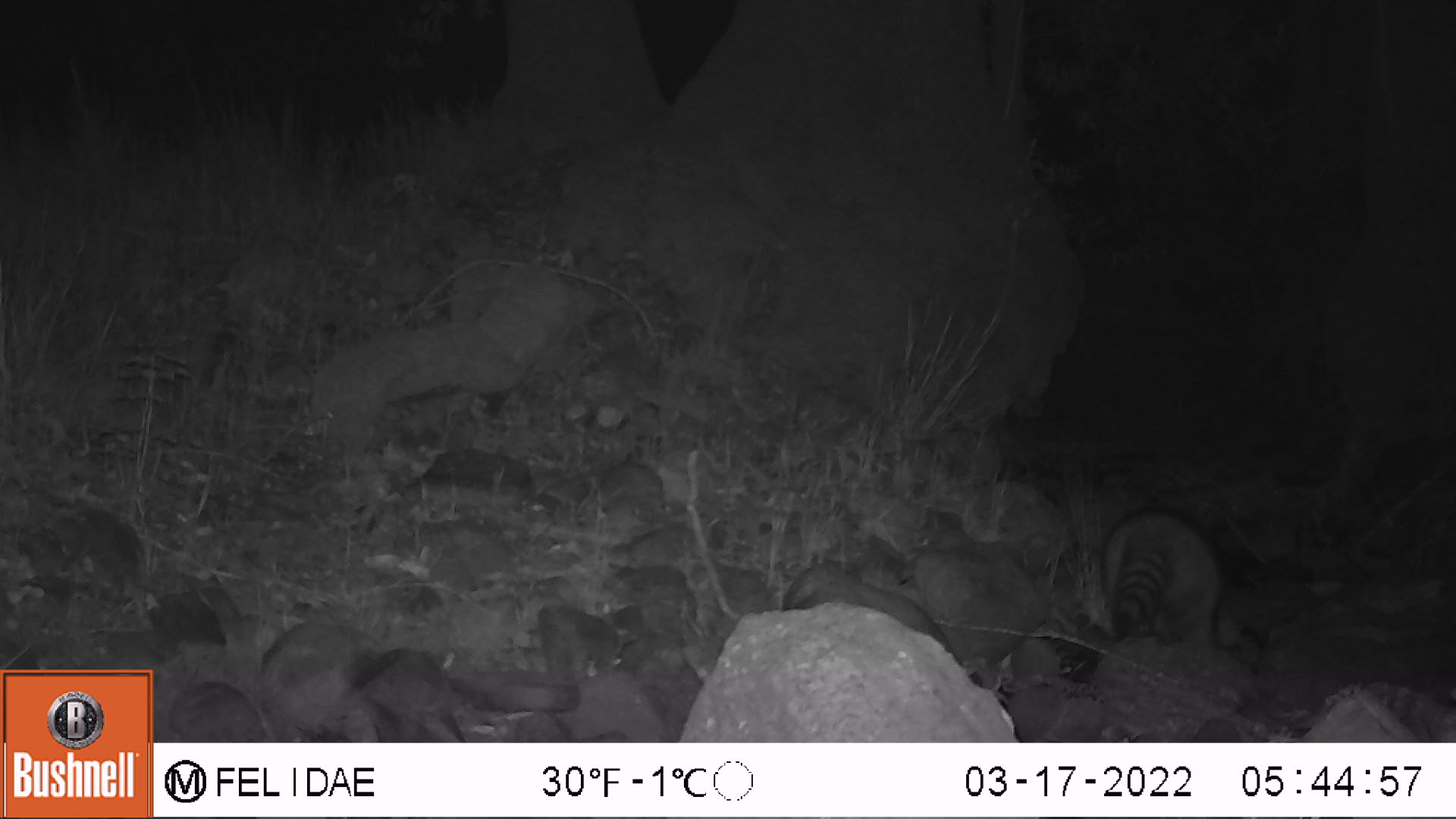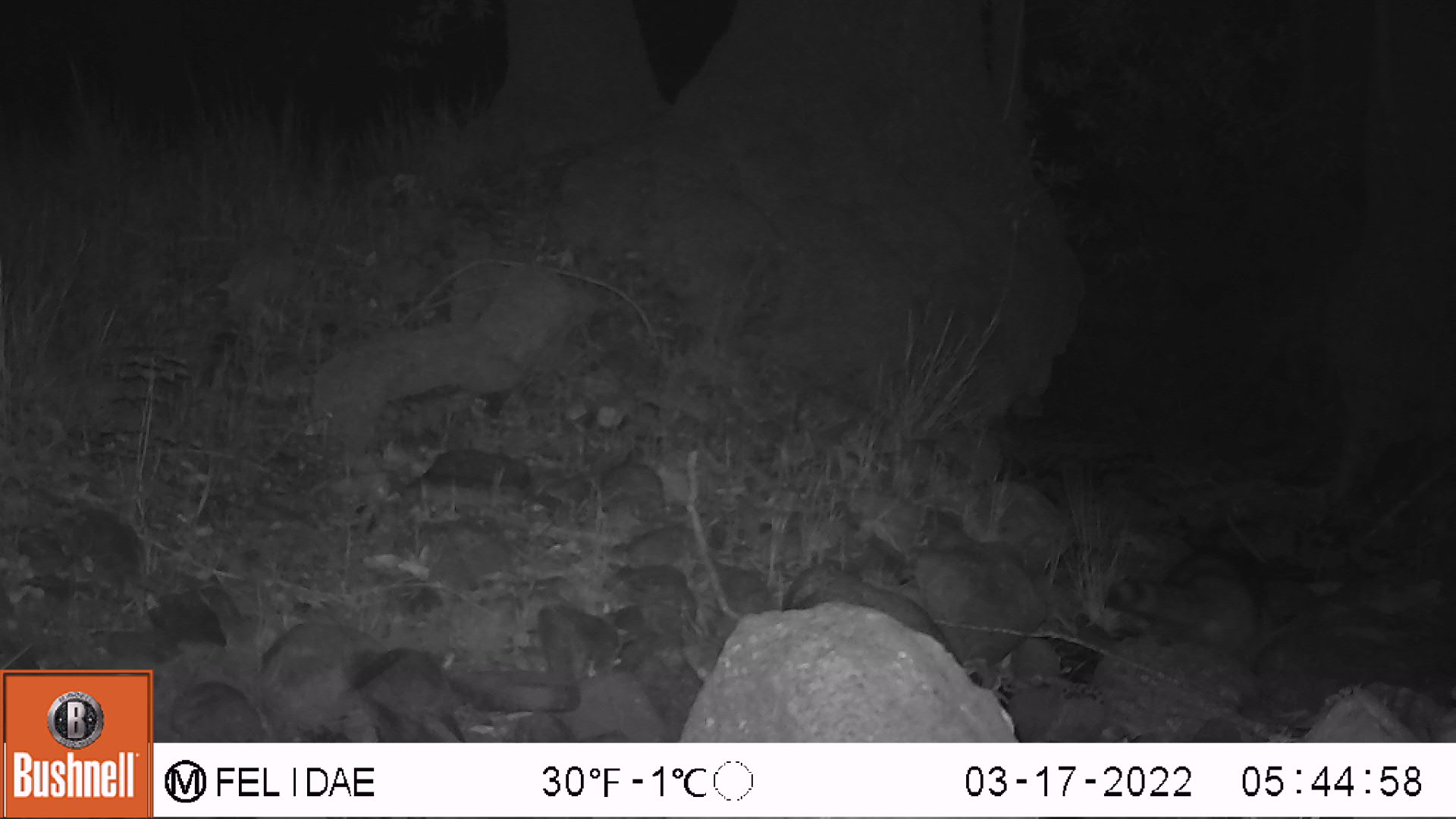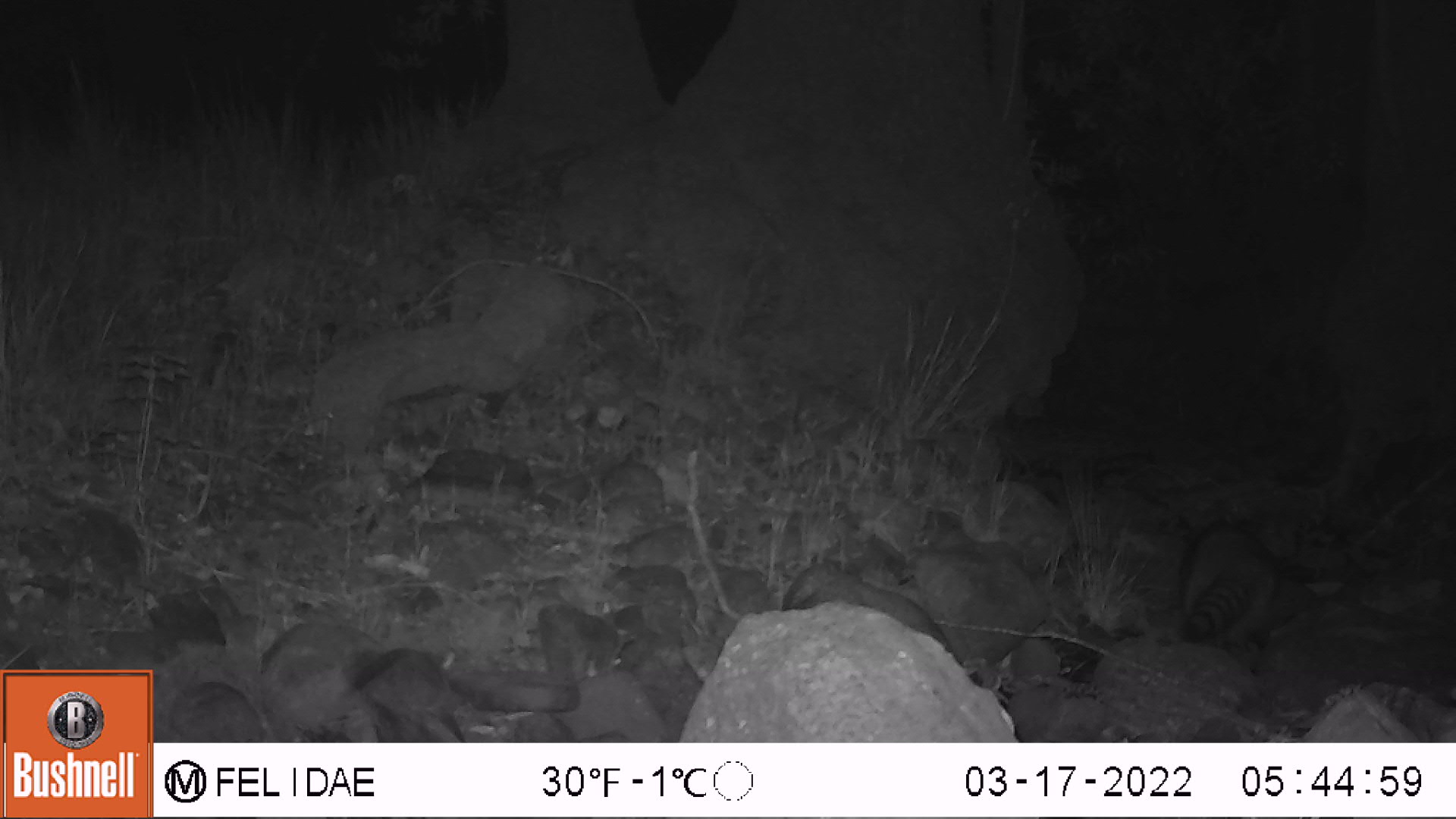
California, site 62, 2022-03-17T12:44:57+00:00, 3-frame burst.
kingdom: Animalia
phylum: Chordata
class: Mammalia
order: Carnivora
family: Procyonidae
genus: Procyon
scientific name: Procyon lotor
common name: raccoon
Raccoon (Procyon lotor).